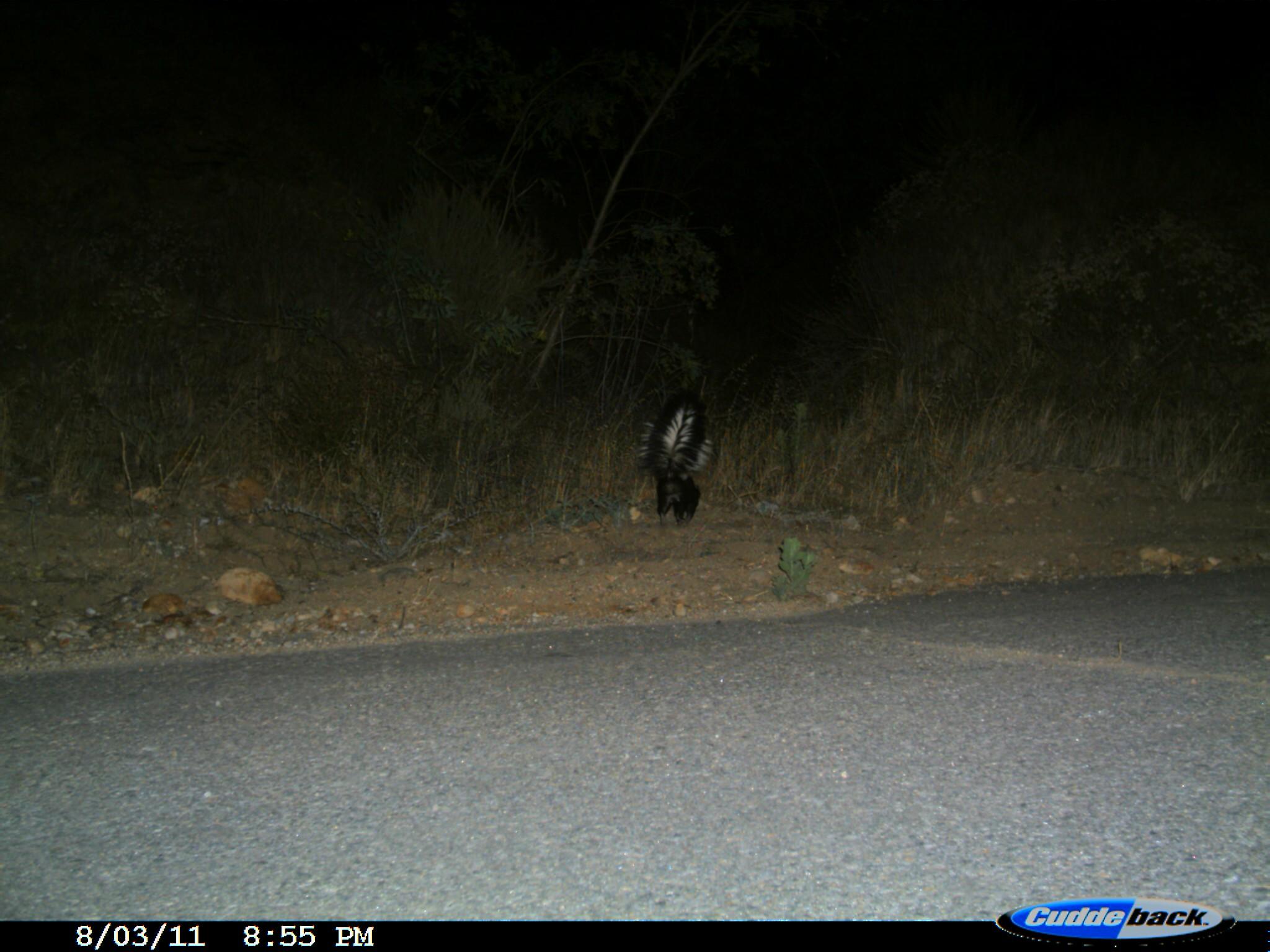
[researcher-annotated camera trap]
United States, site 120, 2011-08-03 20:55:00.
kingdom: Animalia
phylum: Chordata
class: Mammalia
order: Carnivora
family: Mephitidae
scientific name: Mephitidae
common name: skunk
Skunk (Mephitidae).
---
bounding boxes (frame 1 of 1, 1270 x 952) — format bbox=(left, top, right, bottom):
skunk: bbox=(606, 365, 741, 554)